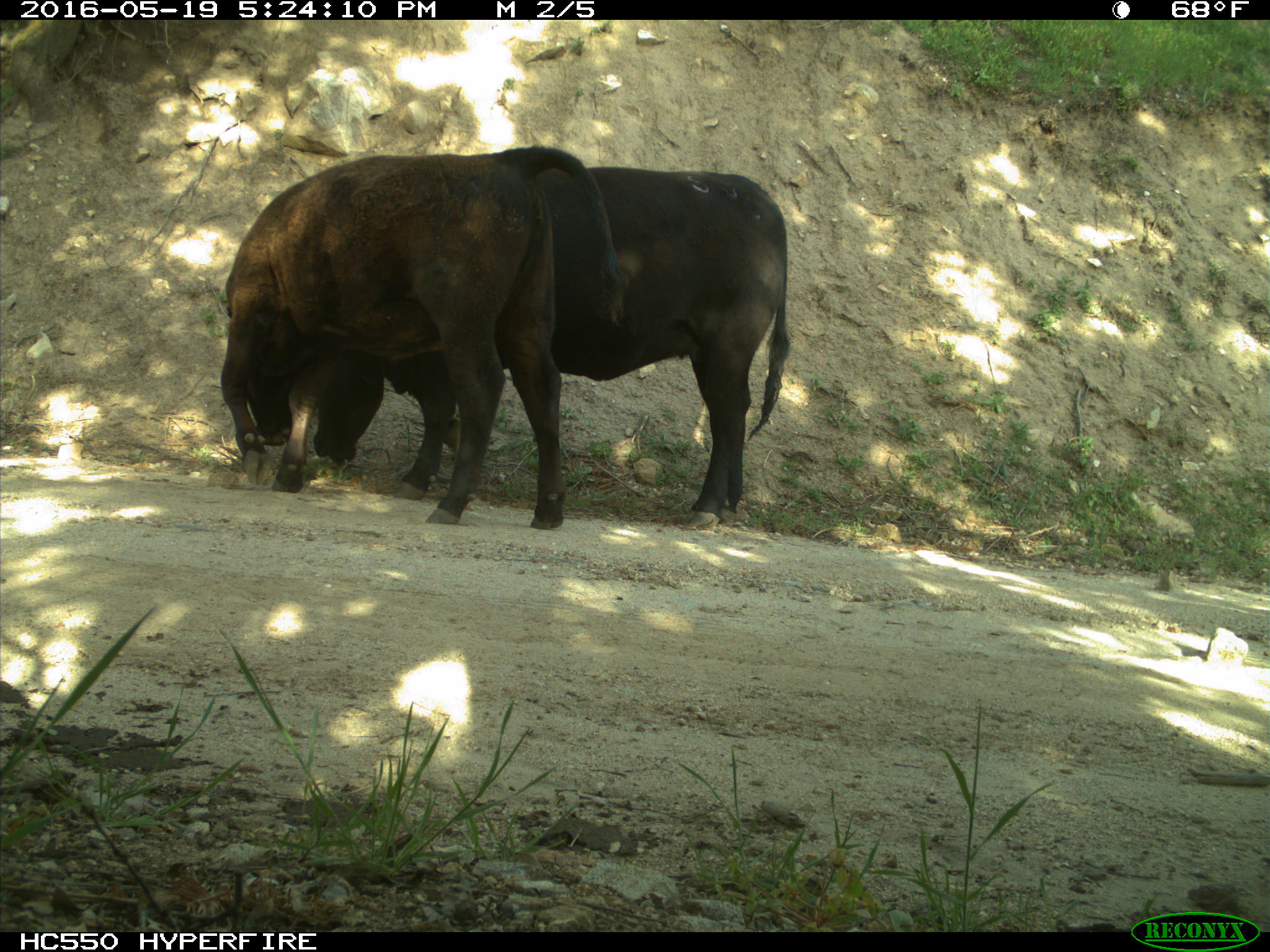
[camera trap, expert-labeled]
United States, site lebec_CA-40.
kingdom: Animalia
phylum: Chordata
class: Mammalia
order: Artiodactyla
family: Bovidae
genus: Bos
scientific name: Bos taurus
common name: domestic cow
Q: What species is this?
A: Bos taurus (domestic cow).